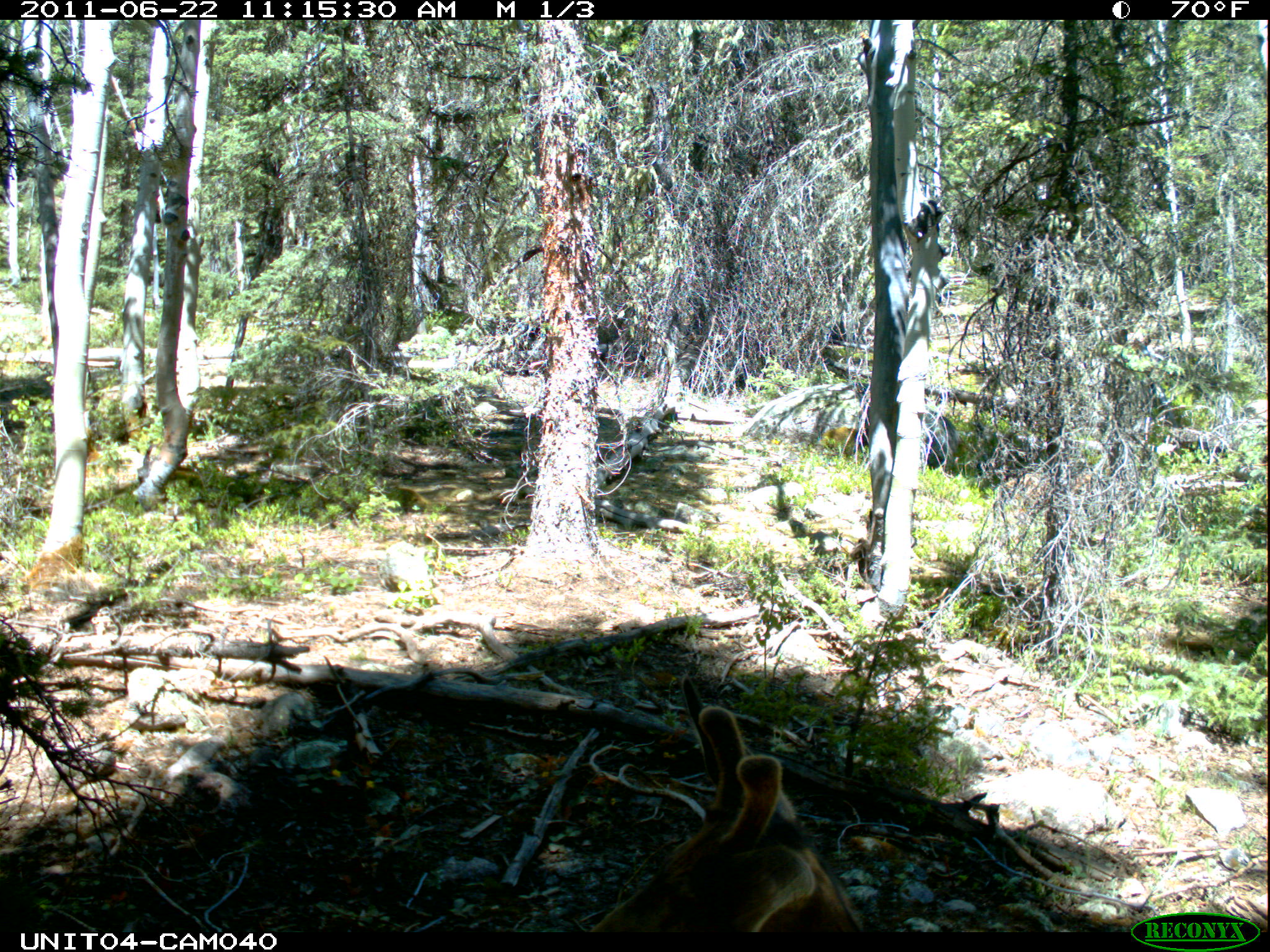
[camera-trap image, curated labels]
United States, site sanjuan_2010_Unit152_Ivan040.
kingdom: Animalia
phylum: Chordata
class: Mammalia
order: Artiodactyla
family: Cervidae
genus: Odocoileus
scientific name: Odocoileus hemionus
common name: mule deer